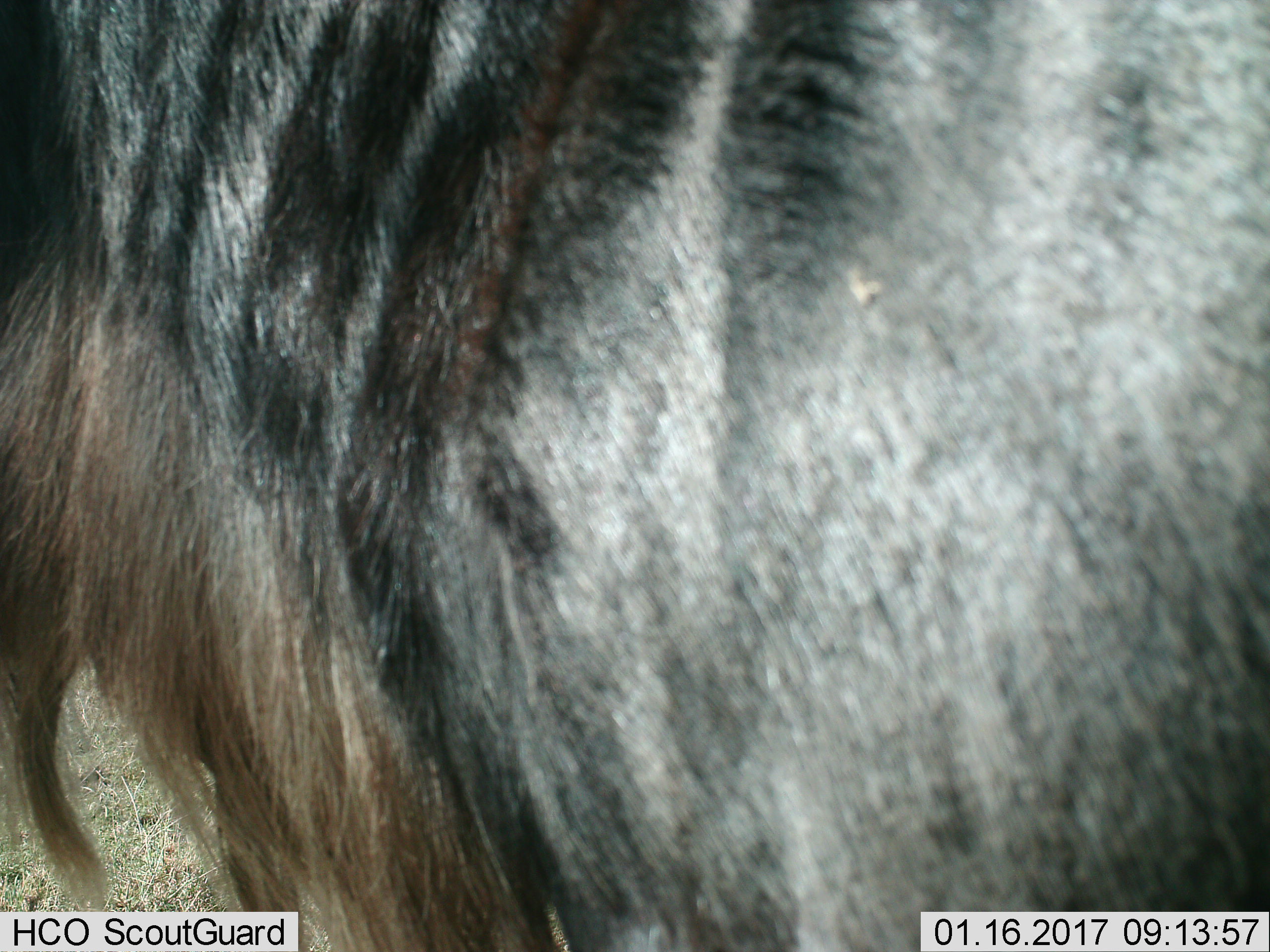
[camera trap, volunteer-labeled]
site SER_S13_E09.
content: unidentified animal